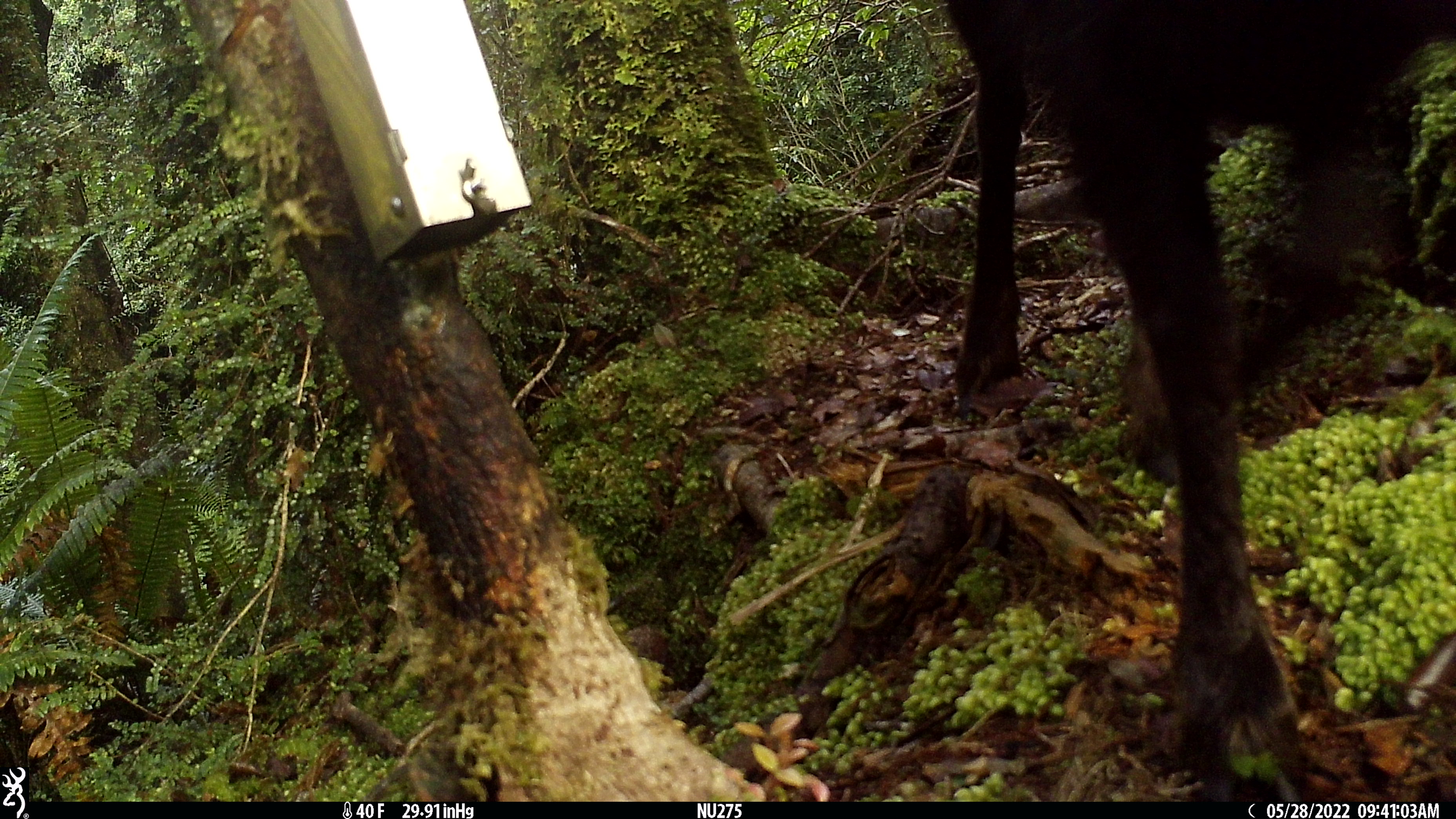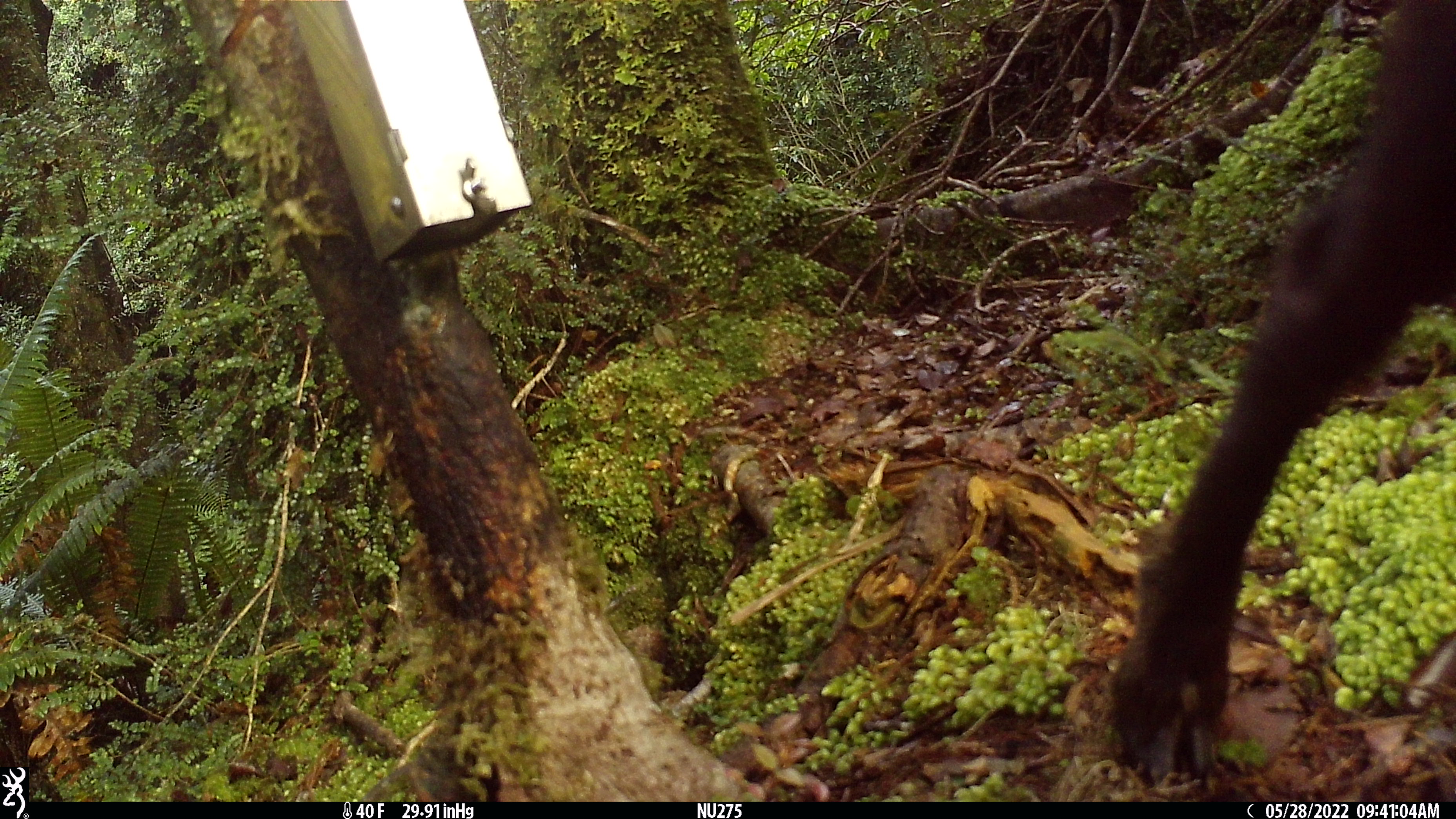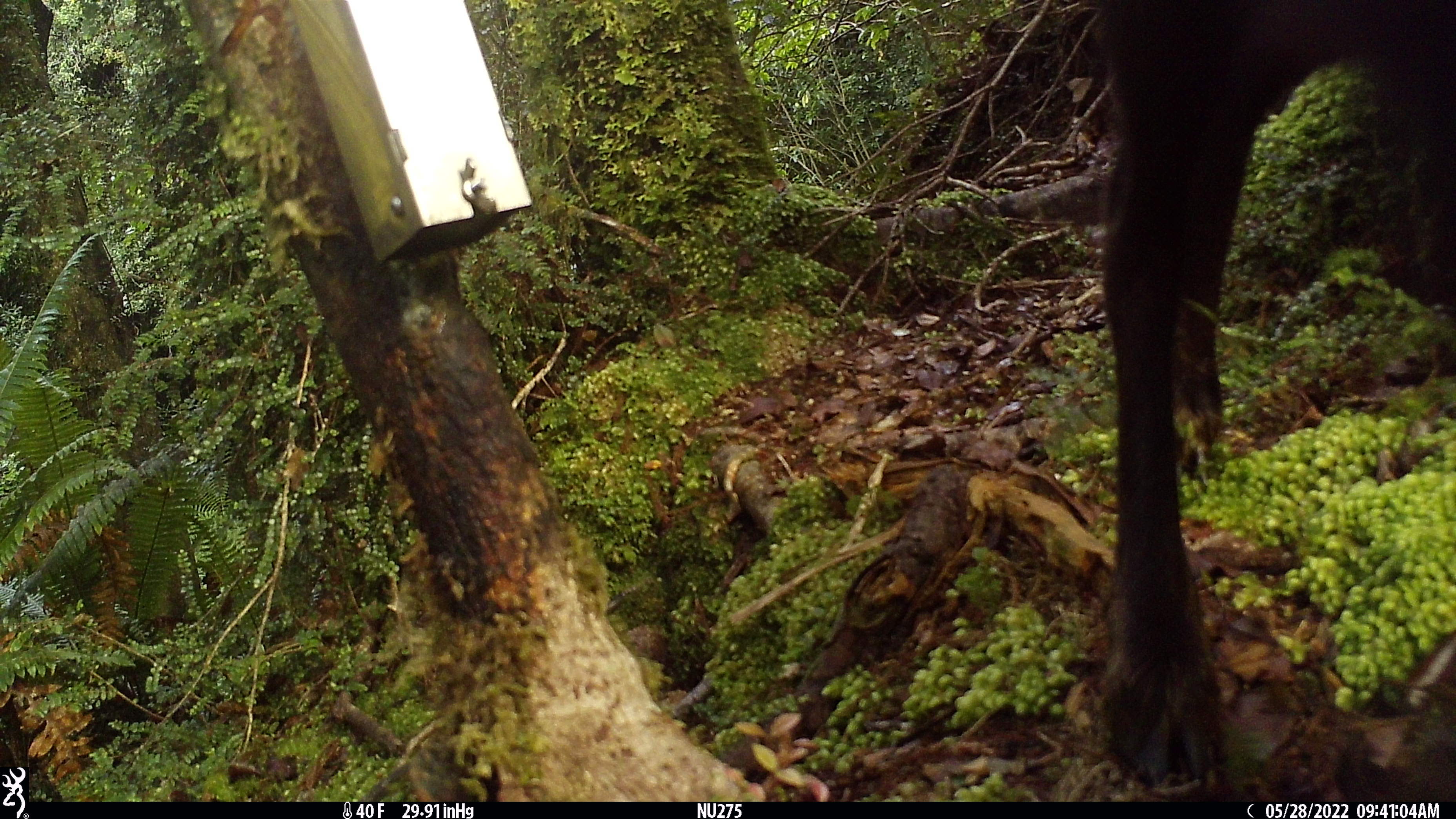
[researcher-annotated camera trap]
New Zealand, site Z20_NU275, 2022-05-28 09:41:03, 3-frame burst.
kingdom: Animalia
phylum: Chordata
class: Mammalia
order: Artiodactyla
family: Bovidae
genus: Rupicapra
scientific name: Rupicapra rupicapra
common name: alpine chamois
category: chamois